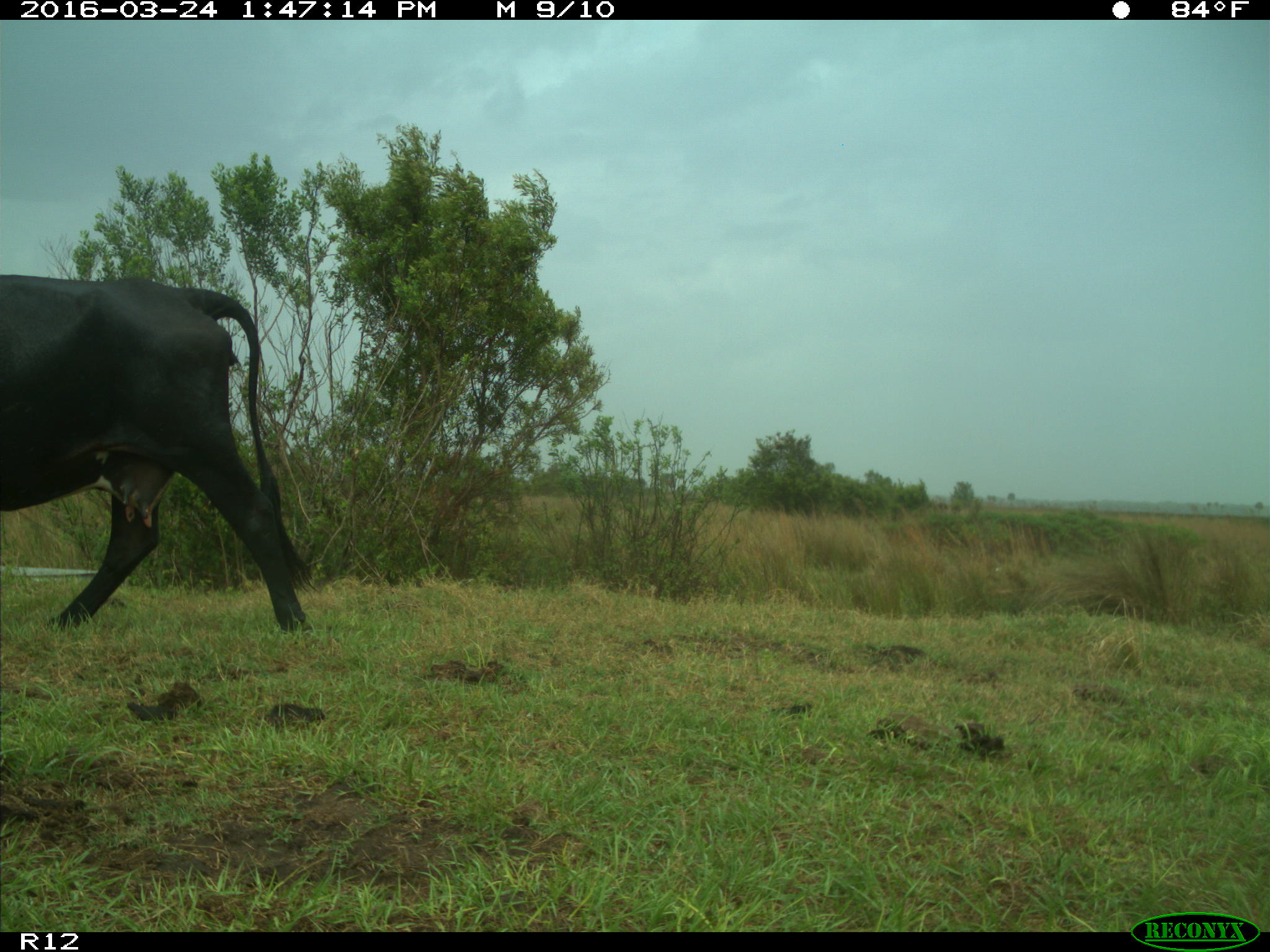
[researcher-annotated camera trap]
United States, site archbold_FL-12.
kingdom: Animalia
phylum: Chordata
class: Mammalia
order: Artiodactyla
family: Bovidae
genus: Bos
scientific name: Bos taurus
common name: domestic cow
Bos taurus (domestic cow).